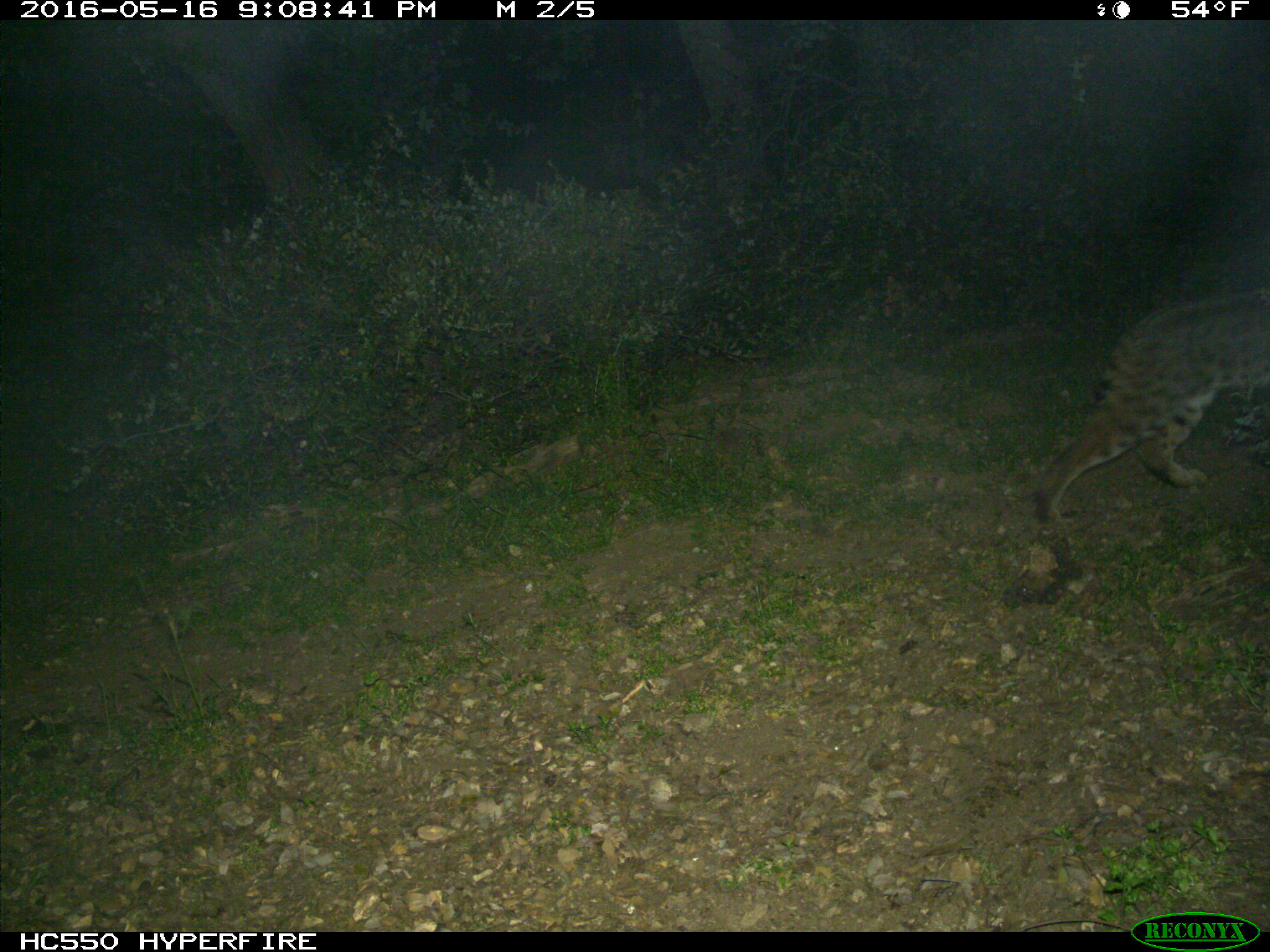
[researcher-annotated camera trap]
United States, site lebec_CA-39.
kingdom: Animalia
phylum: Chordata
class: Mammalia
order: Carnivora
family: Felidae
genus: Lynx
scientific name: Lynx rufus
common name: bobcat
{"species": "Lynx rufus (bobcat)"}